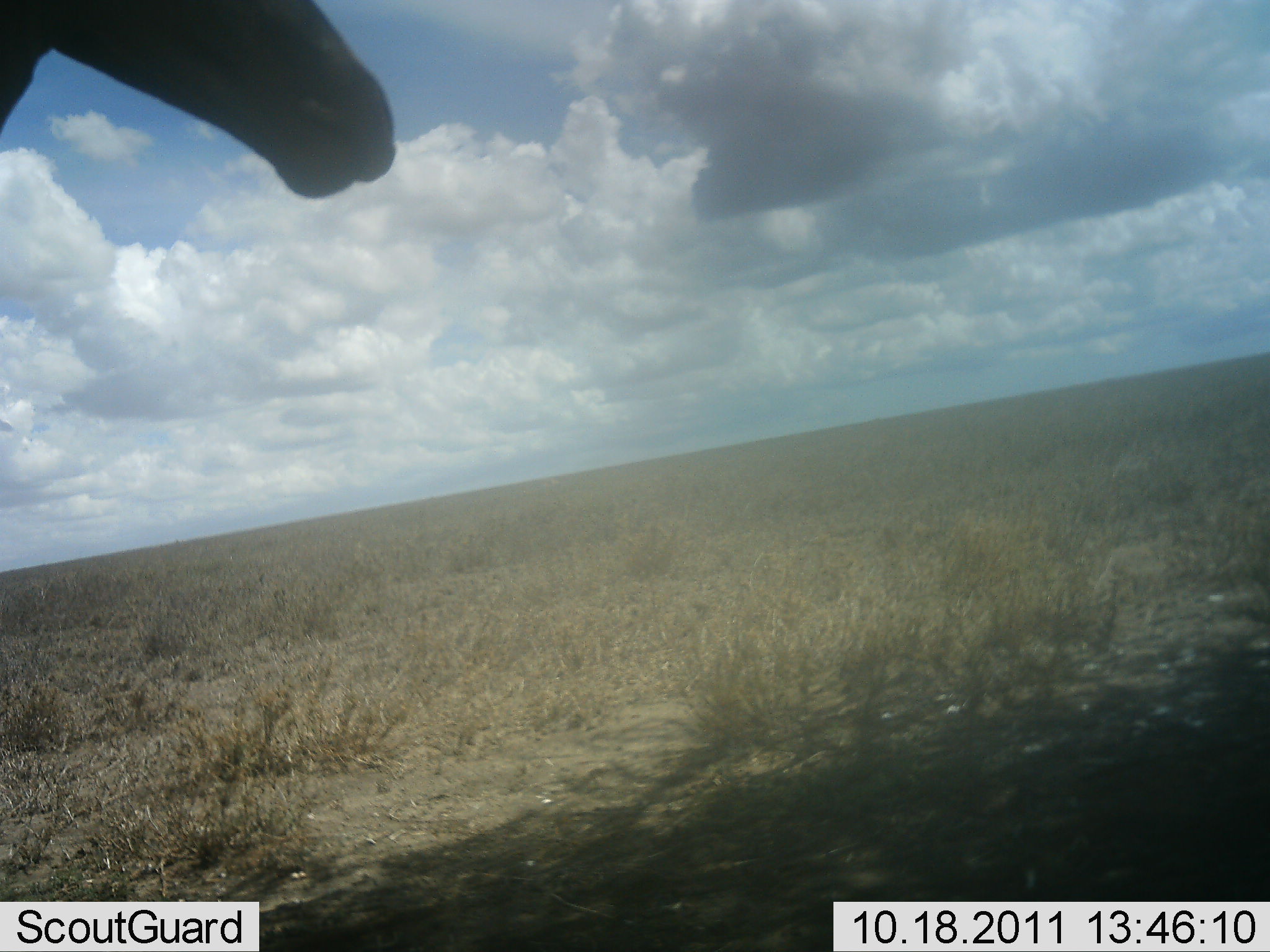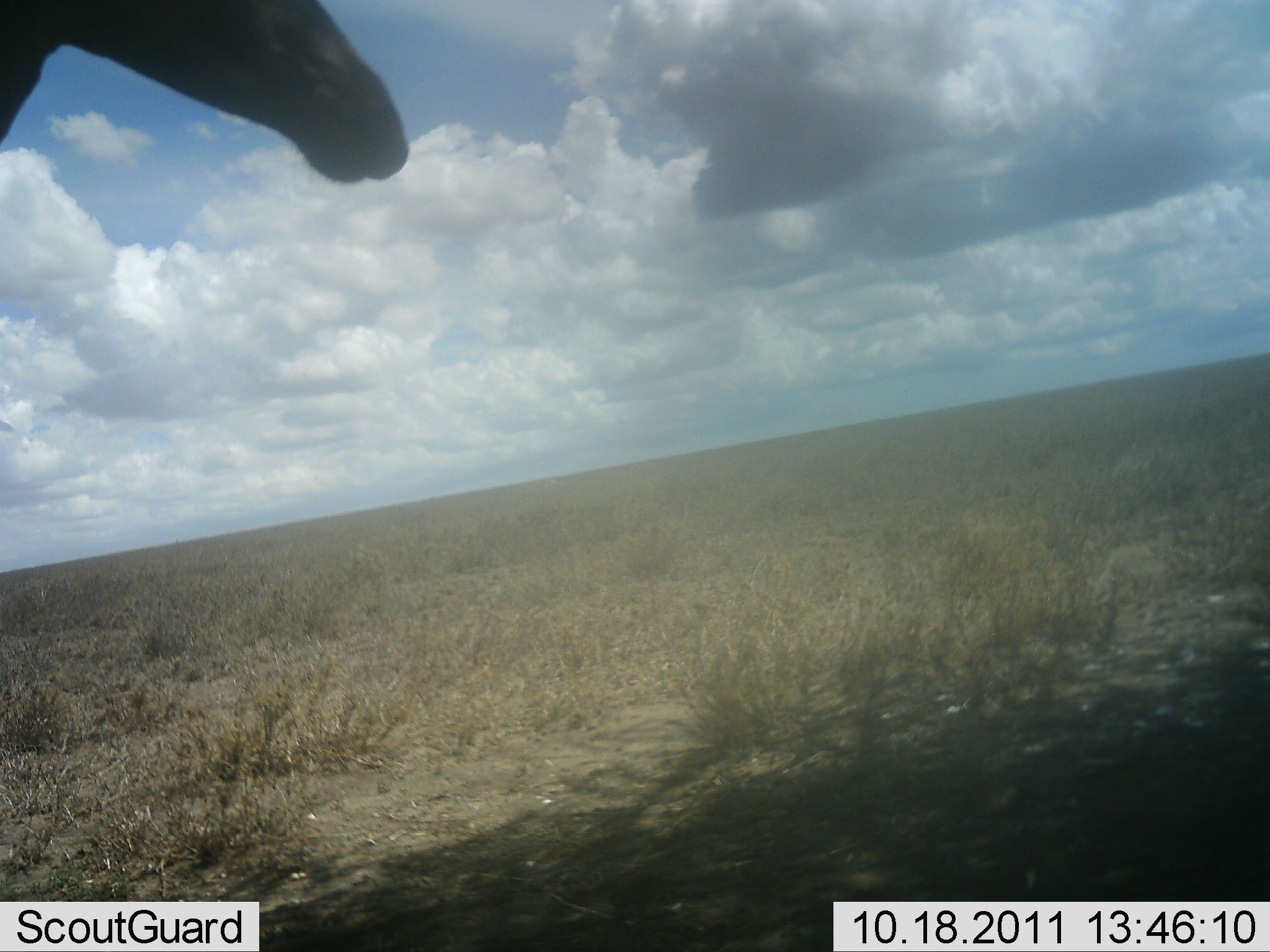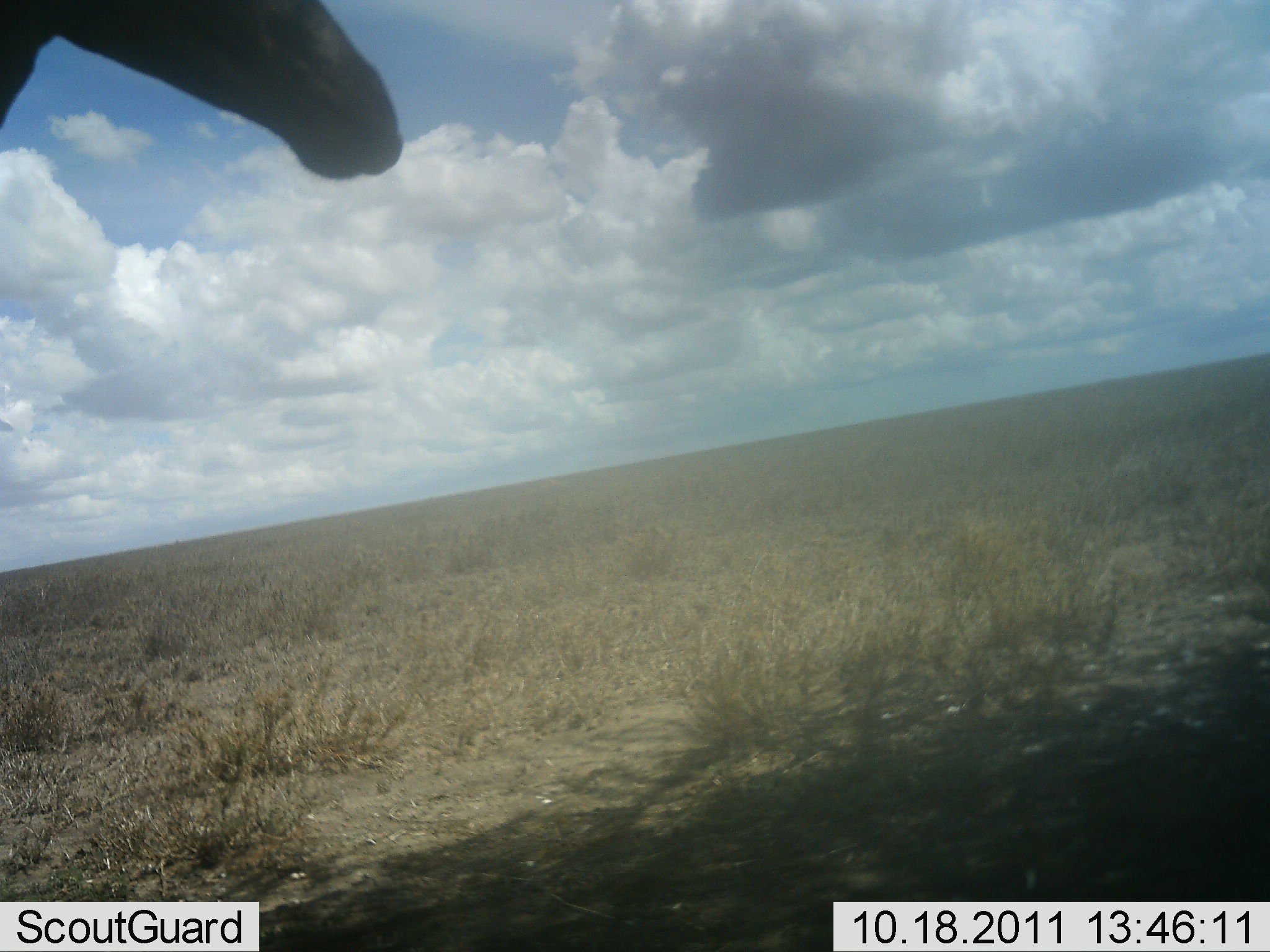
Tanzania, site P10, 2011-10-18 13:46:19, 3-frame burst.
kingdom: Animalia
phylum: Chordata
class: Mammalia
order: Artiodactyla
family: Giraffidae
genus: Giraffa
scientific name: Giraffa camelopardalis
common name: giraffe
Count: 1.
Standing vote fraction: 38%.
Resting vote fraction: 0%.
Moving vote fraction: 12%.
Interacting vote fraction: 0%.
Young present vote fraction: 0%.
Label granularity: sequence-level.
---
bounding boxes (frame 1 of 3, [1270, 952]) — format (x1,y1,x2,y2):
animal: (1,0,397,196)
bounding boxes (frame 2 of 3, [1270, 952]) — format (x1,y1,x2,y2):
animal: (2,0,411,189)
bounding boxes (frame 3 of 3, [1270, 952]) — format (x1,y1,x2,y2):
animal: (1,0,404,177)